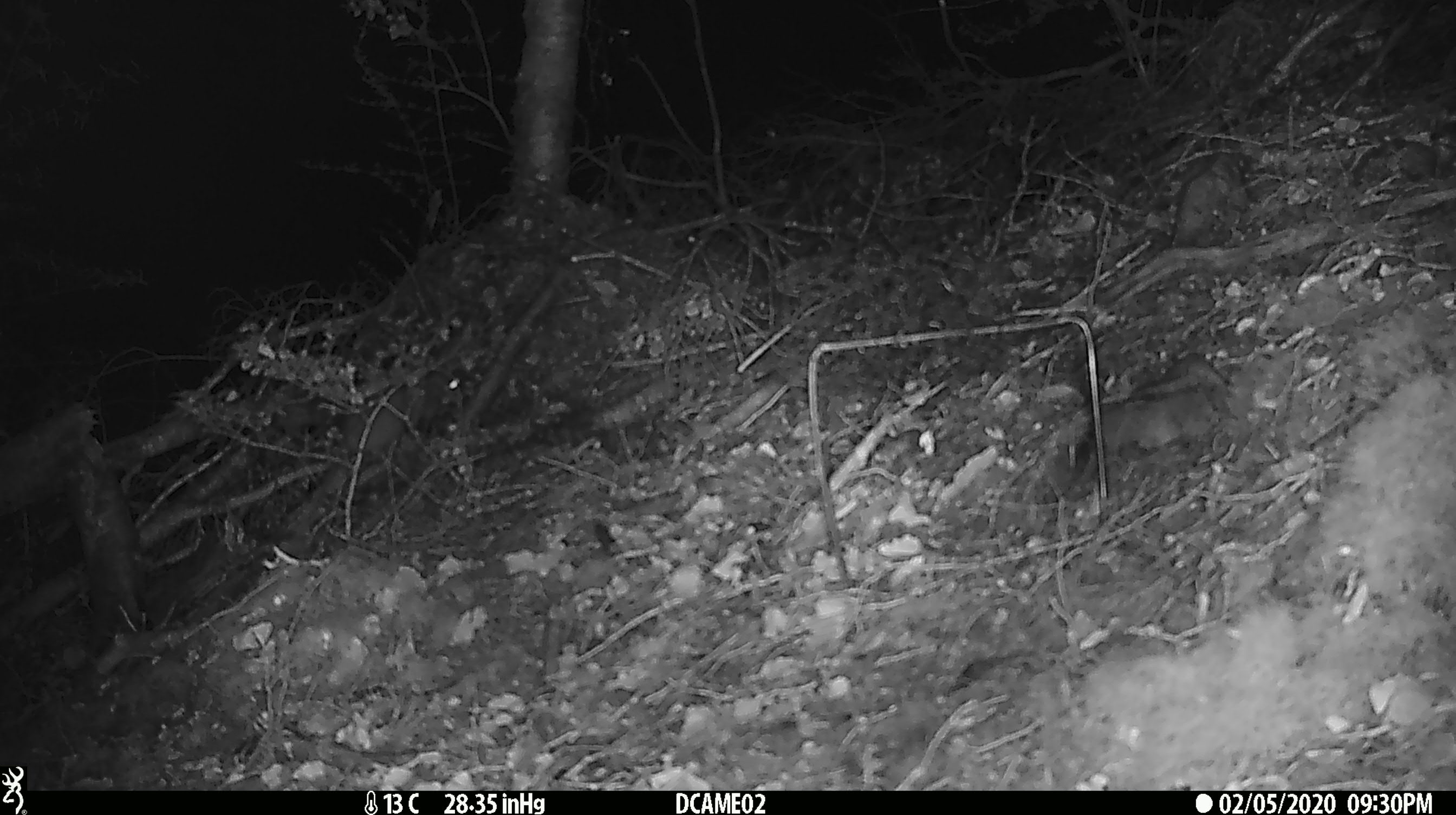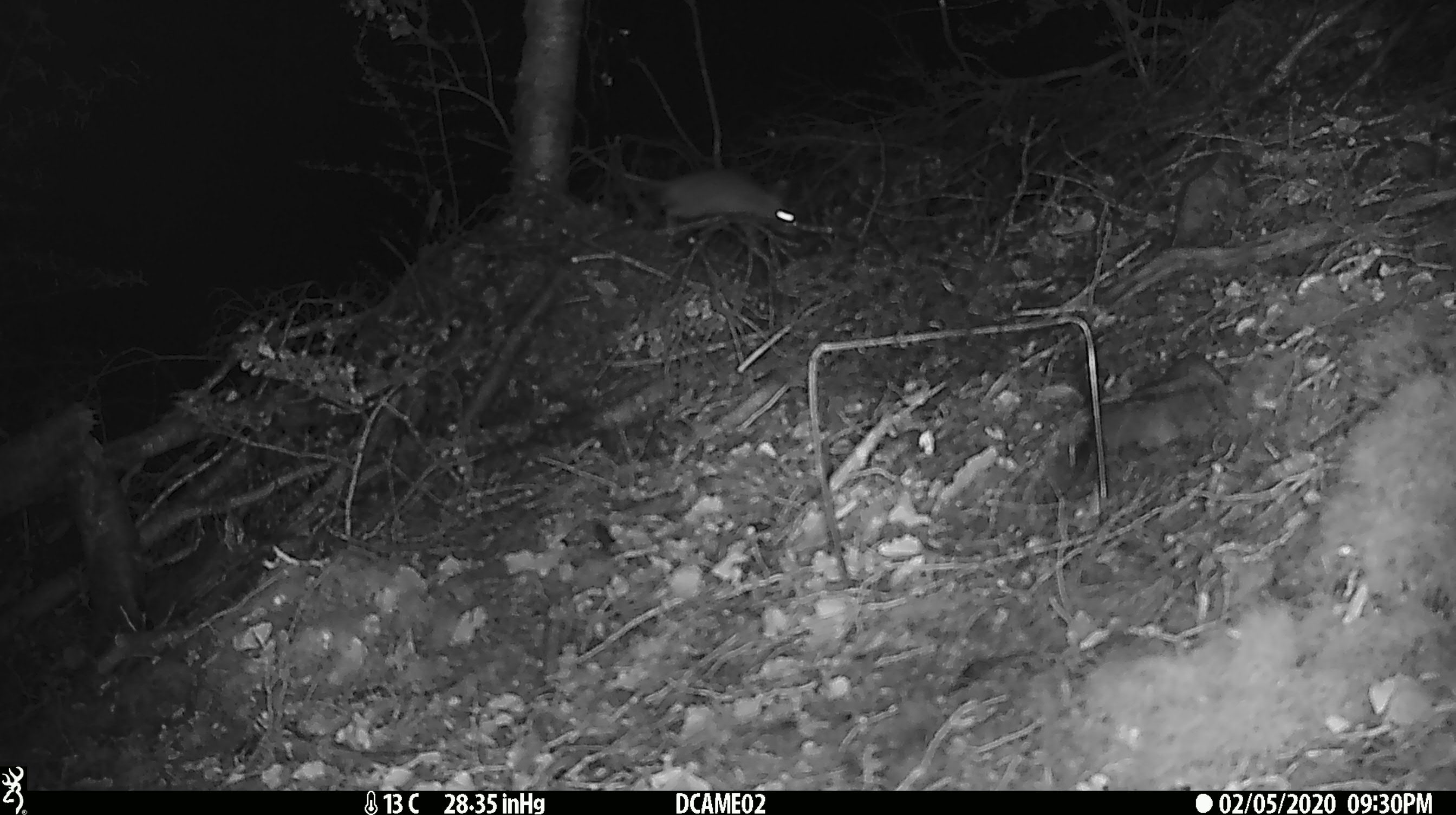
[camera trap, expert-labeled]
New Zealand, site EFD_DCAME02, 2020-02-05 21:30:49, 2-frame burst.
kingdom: Animalia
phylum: Chordata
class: Mammalia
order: Rodentia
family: Muridae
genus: Rattus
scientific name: Rattus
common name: rat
Rat (Rattus).